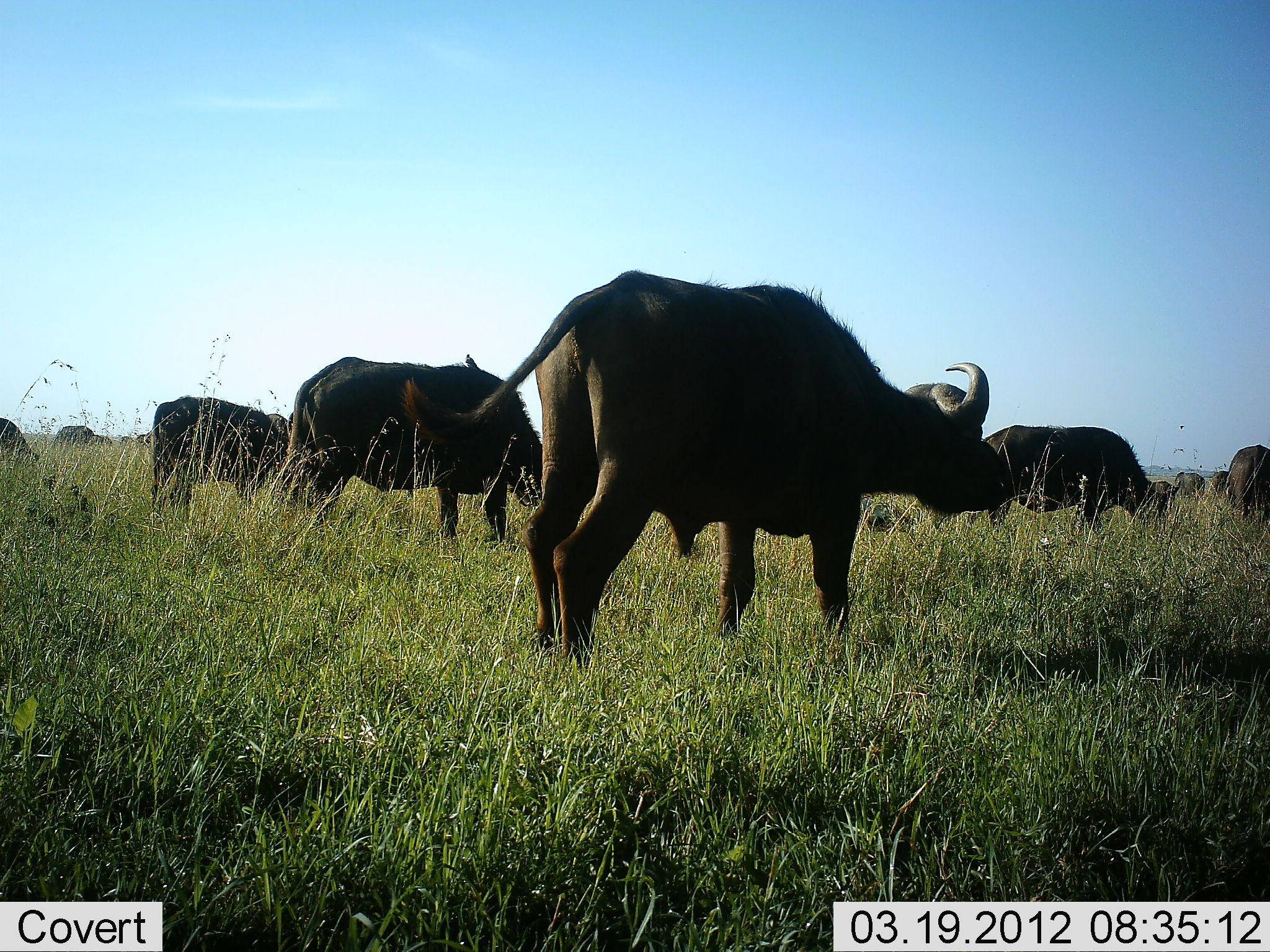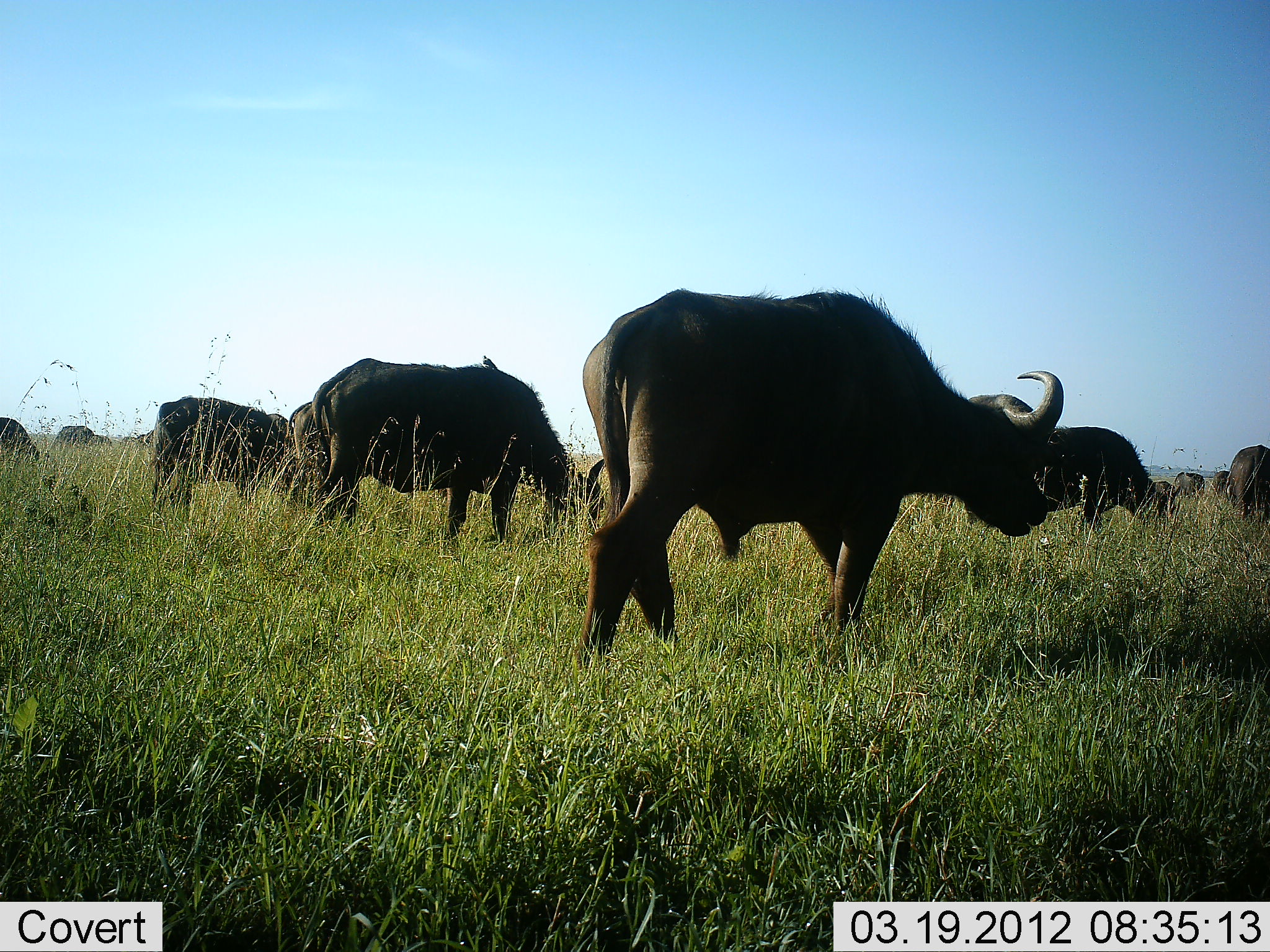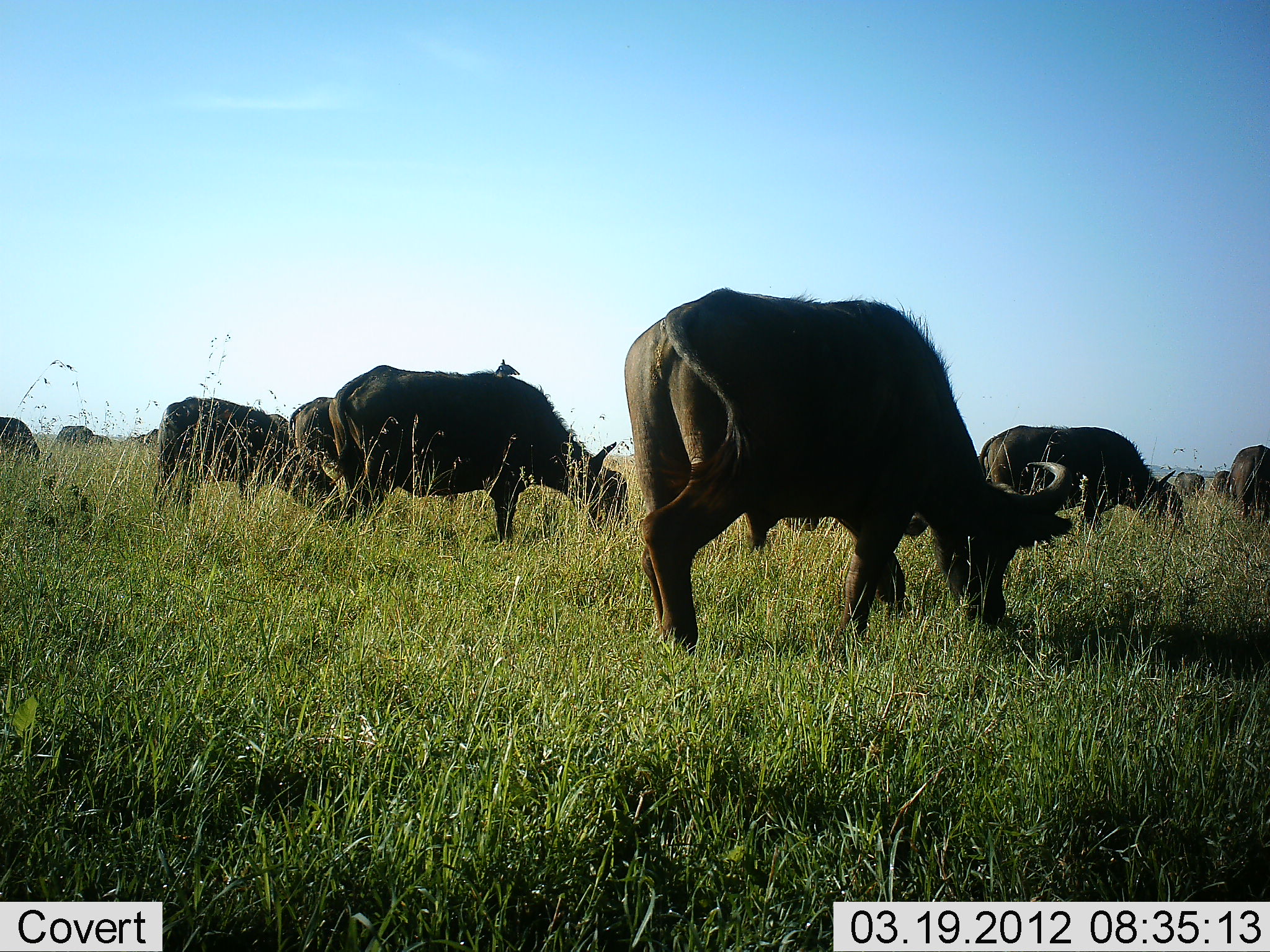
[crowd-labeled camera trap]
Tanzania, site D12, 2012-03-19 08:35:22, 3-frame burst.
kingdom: Animalia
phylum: Chordata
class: Mammalia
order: Artiodactyla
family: Bovidae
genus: Syncerus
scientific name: Syncerus caffer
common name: cape buffalo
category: buffalo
Buffalo (cape buffalo) (Syncerus caffer), count 11-50. Behavior (volunteer vote fractions): standing 35%, resting 0%, moving 50%, interacting 0%. Young present (vote fraction): 8%. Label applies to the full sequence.